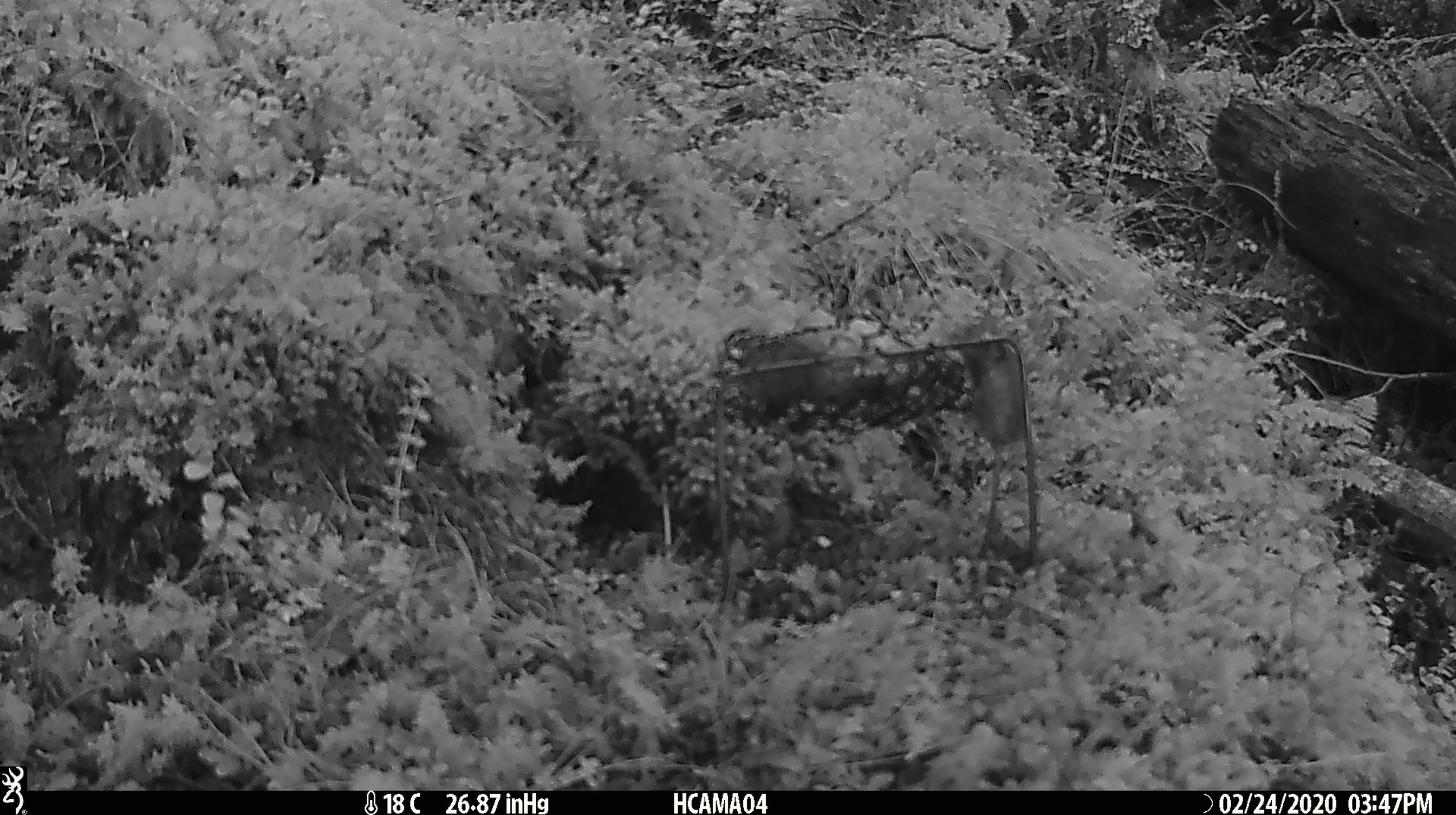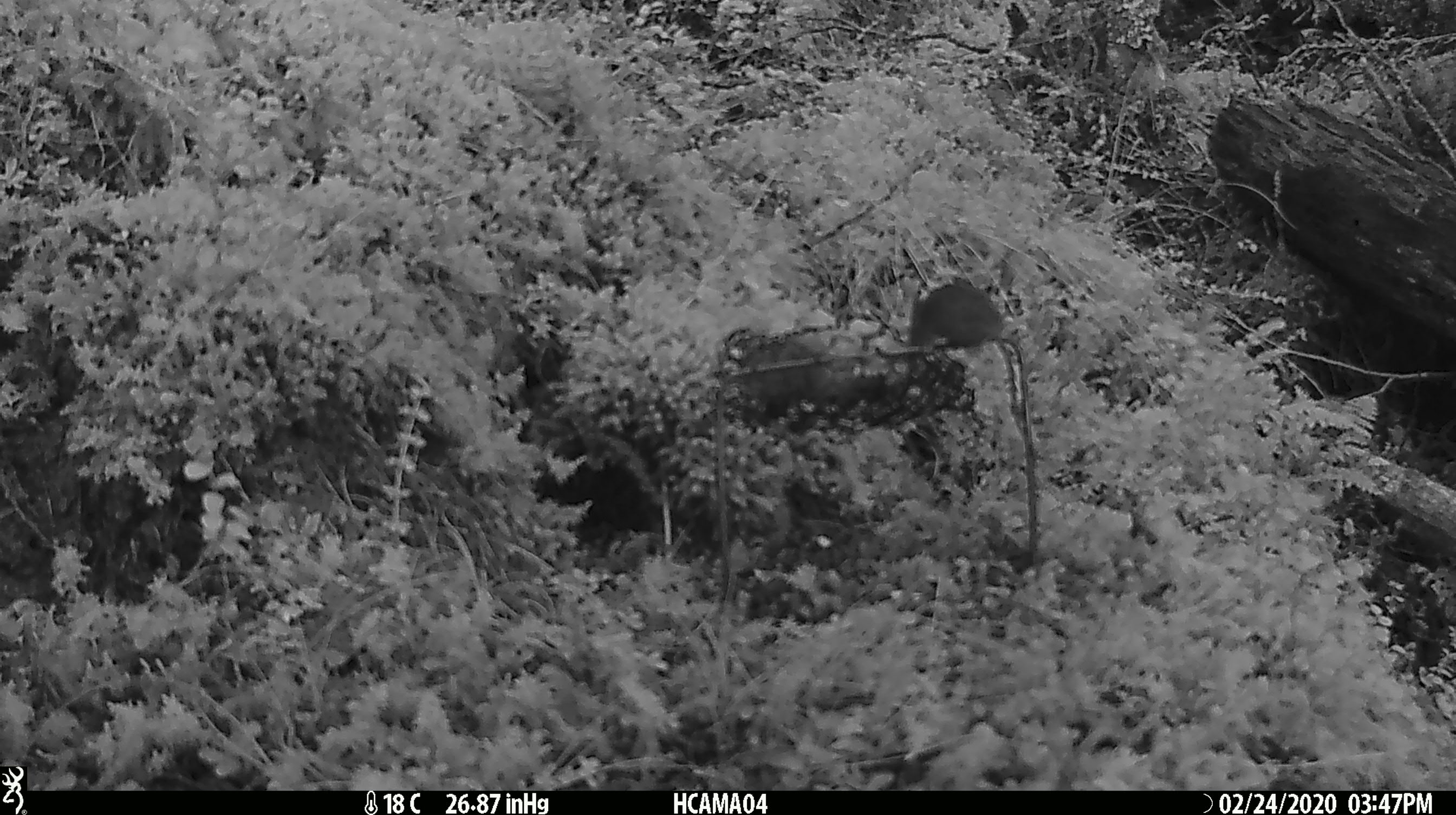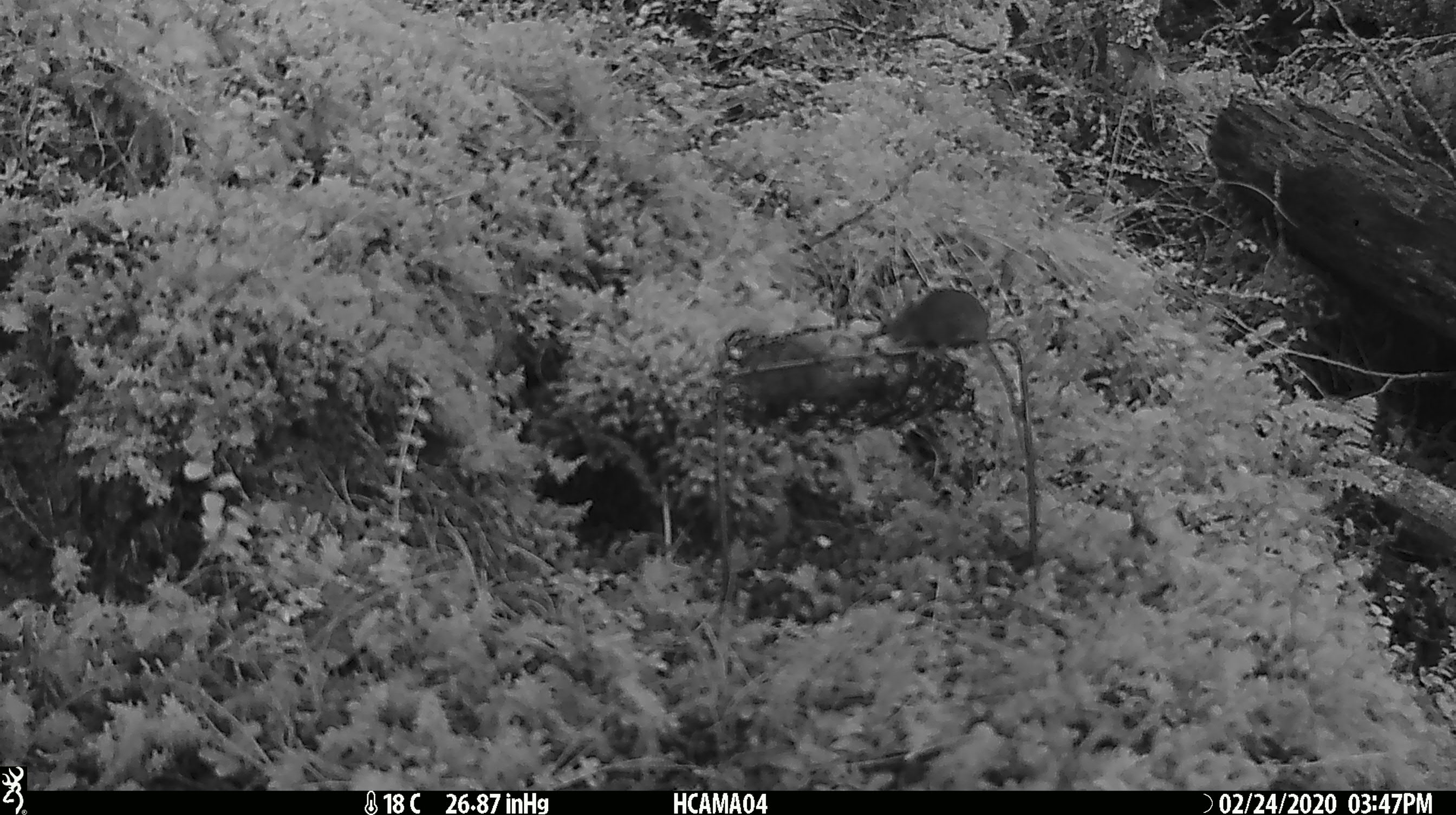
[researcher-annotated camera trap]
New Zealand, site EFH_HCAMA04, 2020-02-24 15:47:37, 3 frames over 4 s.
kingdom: Animalia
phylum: Chordata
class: Mammalia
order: Rodentia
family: Muridae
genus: Mus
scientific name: Mus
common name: mouse